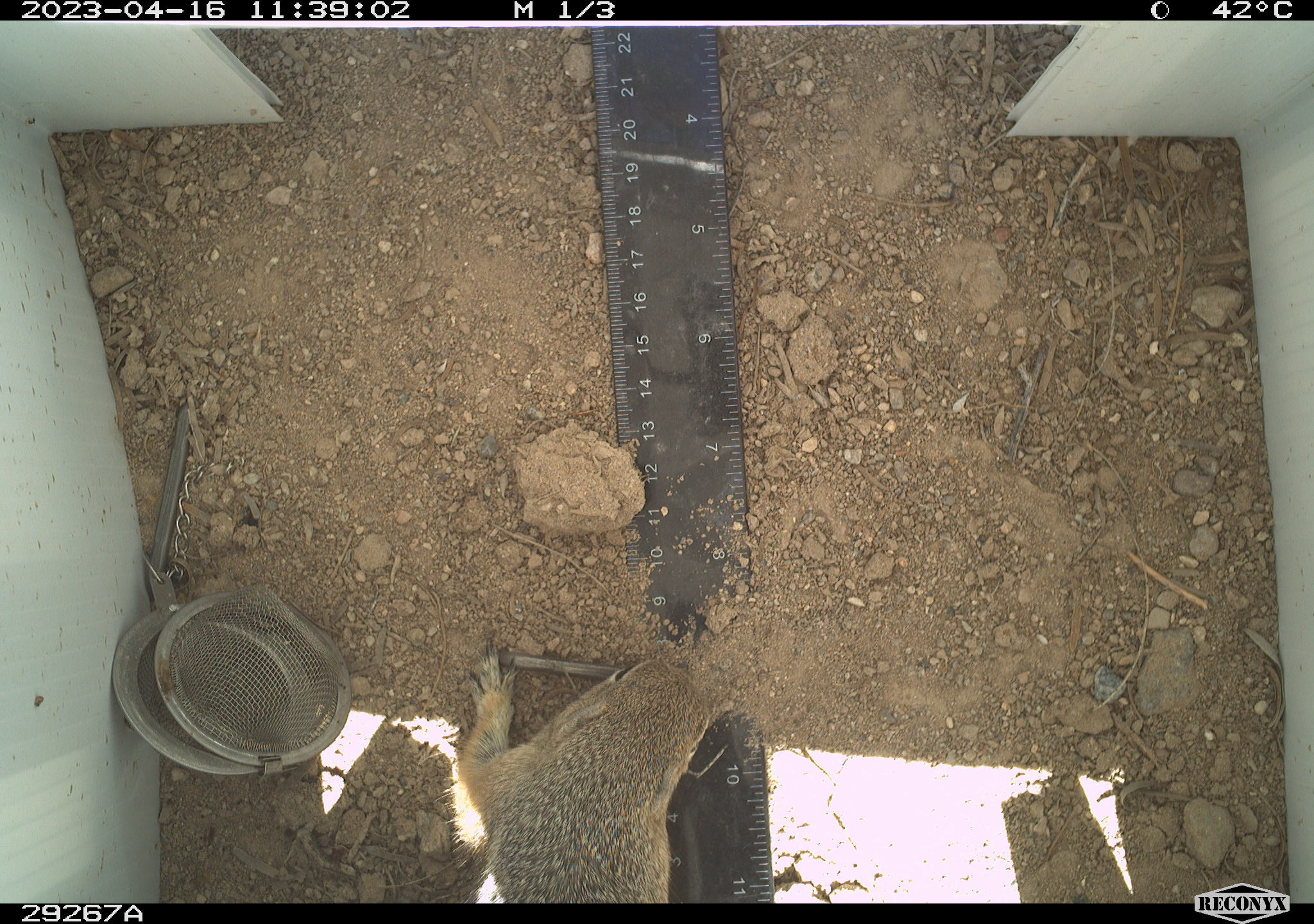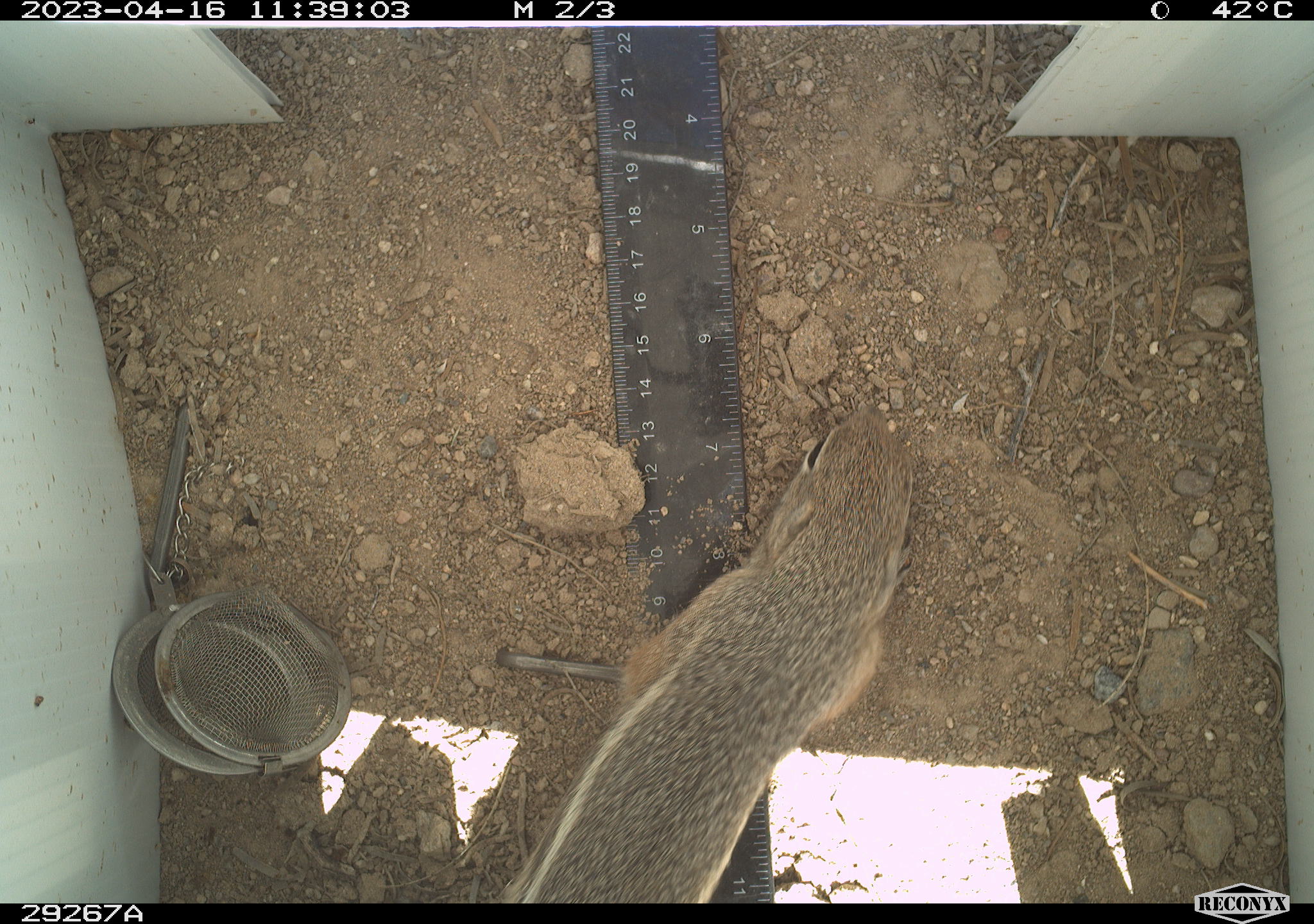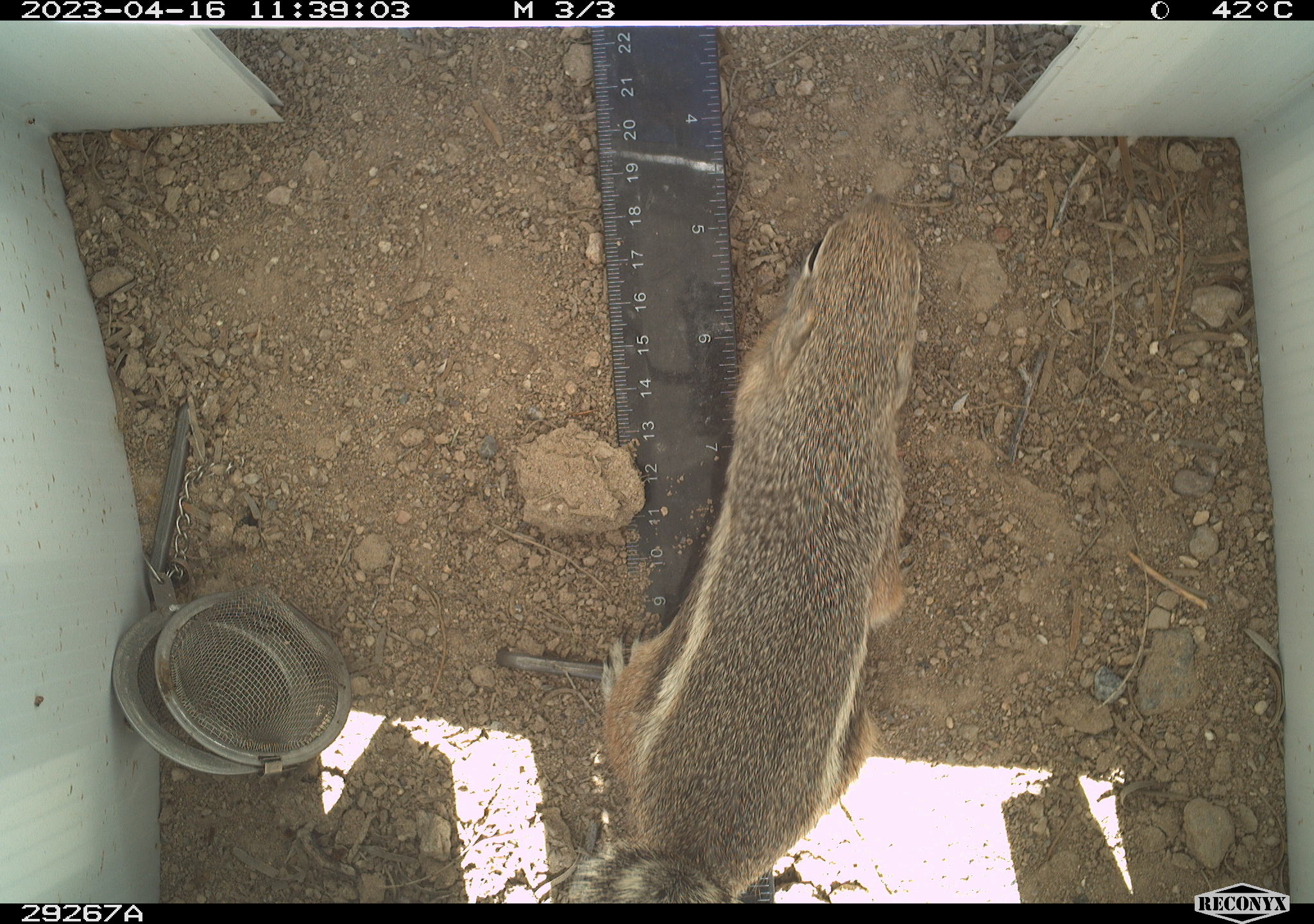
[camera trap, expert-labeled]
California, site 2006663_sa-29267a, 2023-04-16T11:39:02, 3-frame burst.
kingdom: Animalia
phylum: Chordata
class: Mammalia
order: Rodentia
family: Sciuridae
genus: Ammospermophilus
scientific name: Ammospermophilus leucurus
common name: white-tailed antelope squirrel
White-tailed antelope squirrel (Ammospermophilus leucurus).